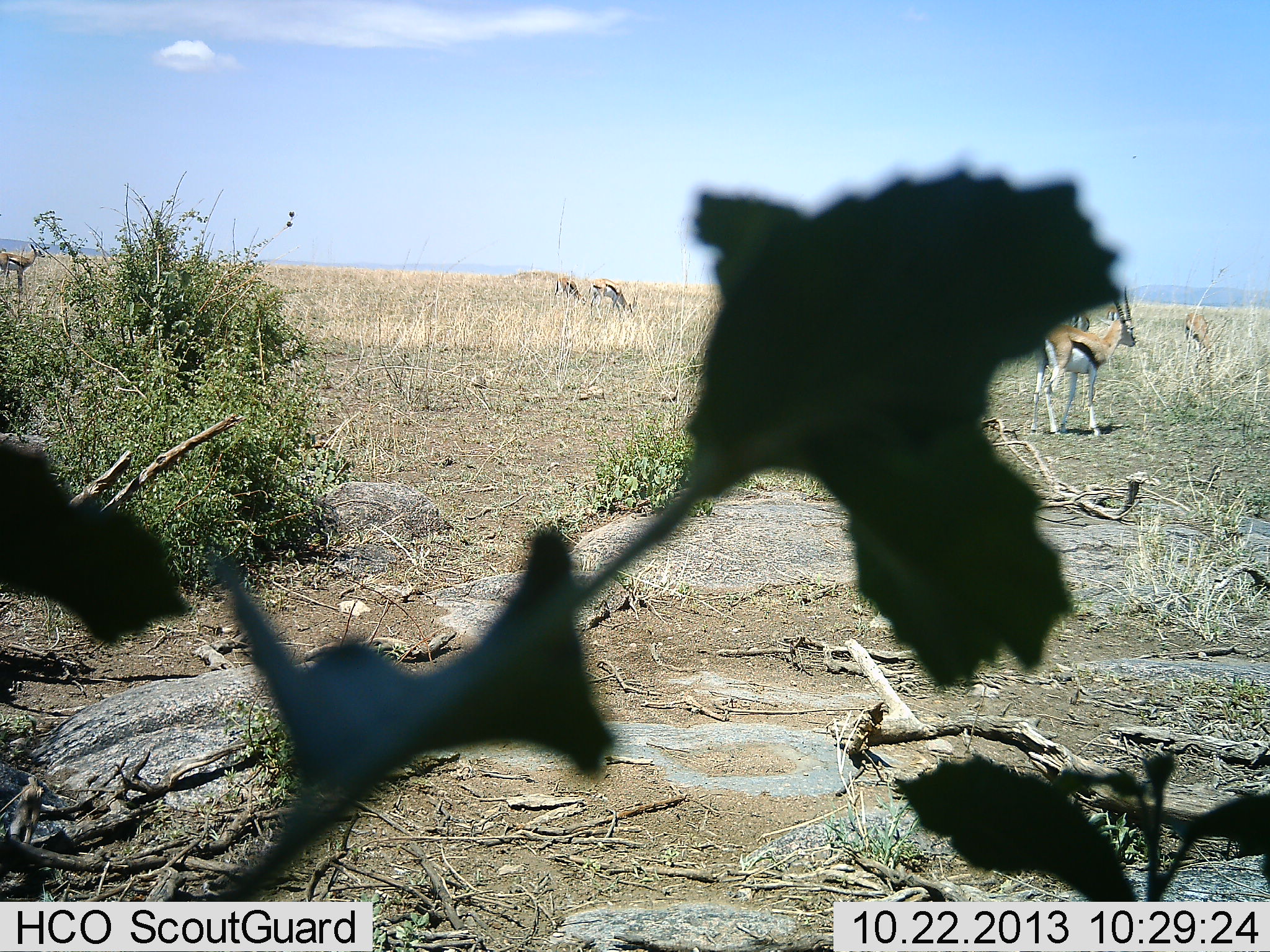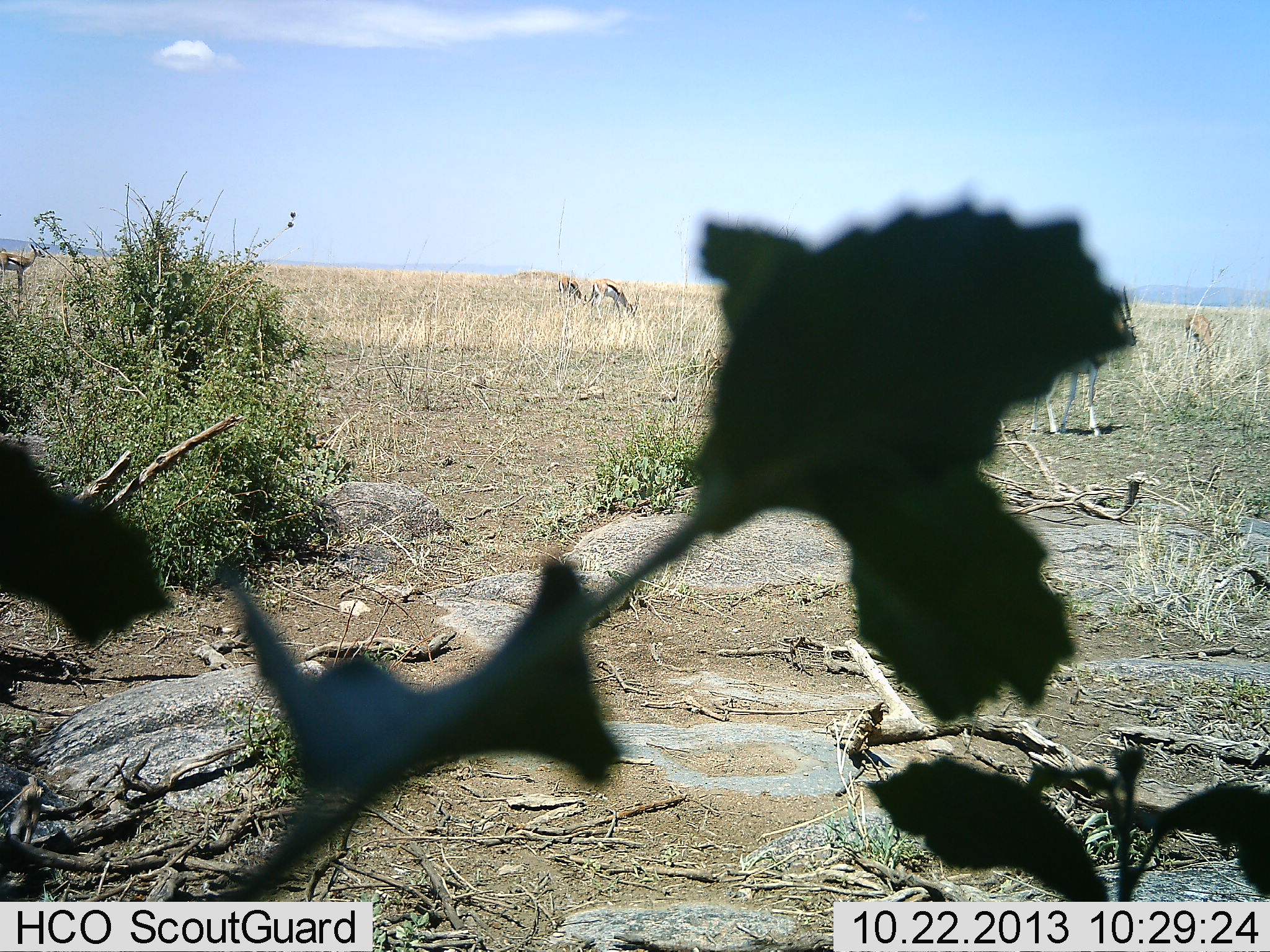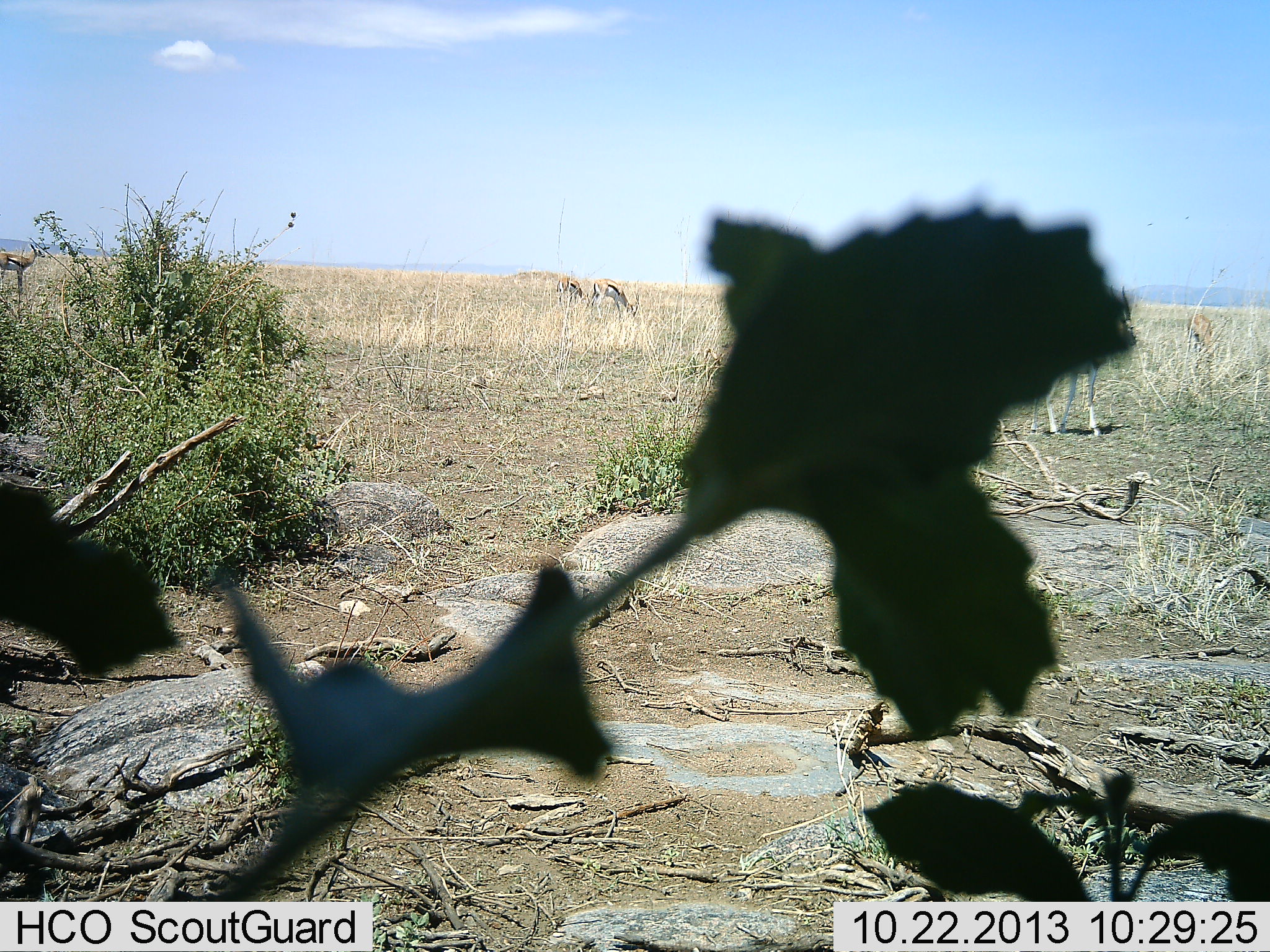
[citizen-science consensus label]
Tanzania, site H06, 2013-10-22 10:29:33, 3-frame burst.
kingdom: Animalia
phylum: Chordata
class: Mammalia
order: Artiodactyla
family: Bovidae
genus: Eudorcas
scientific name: Eudorcas thomsonii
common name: thomson's gazelle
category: gazellethomsons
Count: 6.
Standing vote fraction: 88%.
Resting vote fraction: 6%.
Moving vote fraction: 18%.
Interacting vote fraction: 0%.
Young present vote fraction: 0%.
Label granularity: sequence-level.